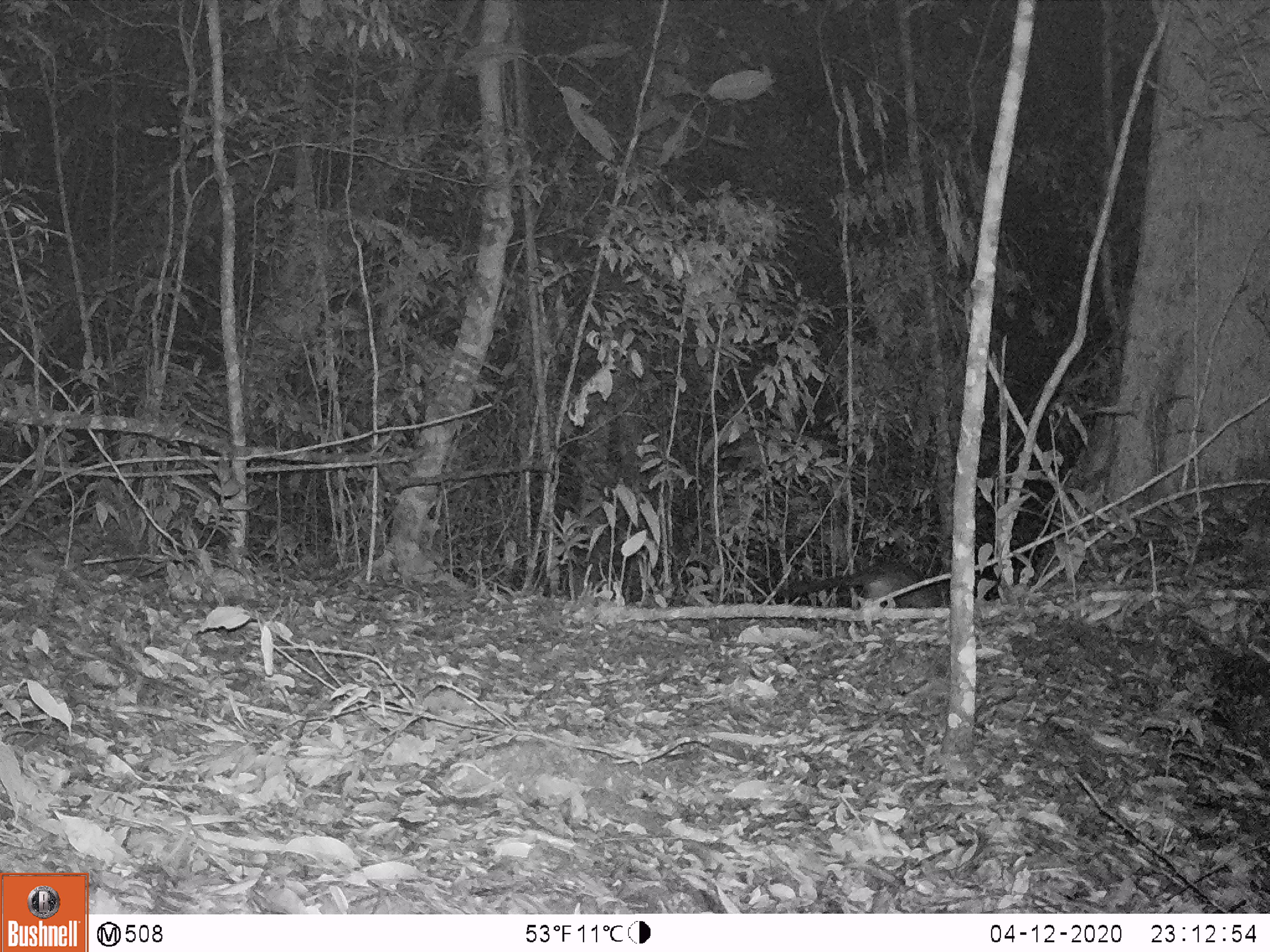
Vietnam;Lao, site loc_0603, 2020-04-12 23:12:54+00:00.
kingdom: Animalia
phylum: Chordata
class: Mammalia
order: Carnivora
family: Viverridae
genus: Paguma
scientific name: Paguma larvata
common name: masked palm civet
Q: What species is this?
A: Masked palm civet (Paguma larvata).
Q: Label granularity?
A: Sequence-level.